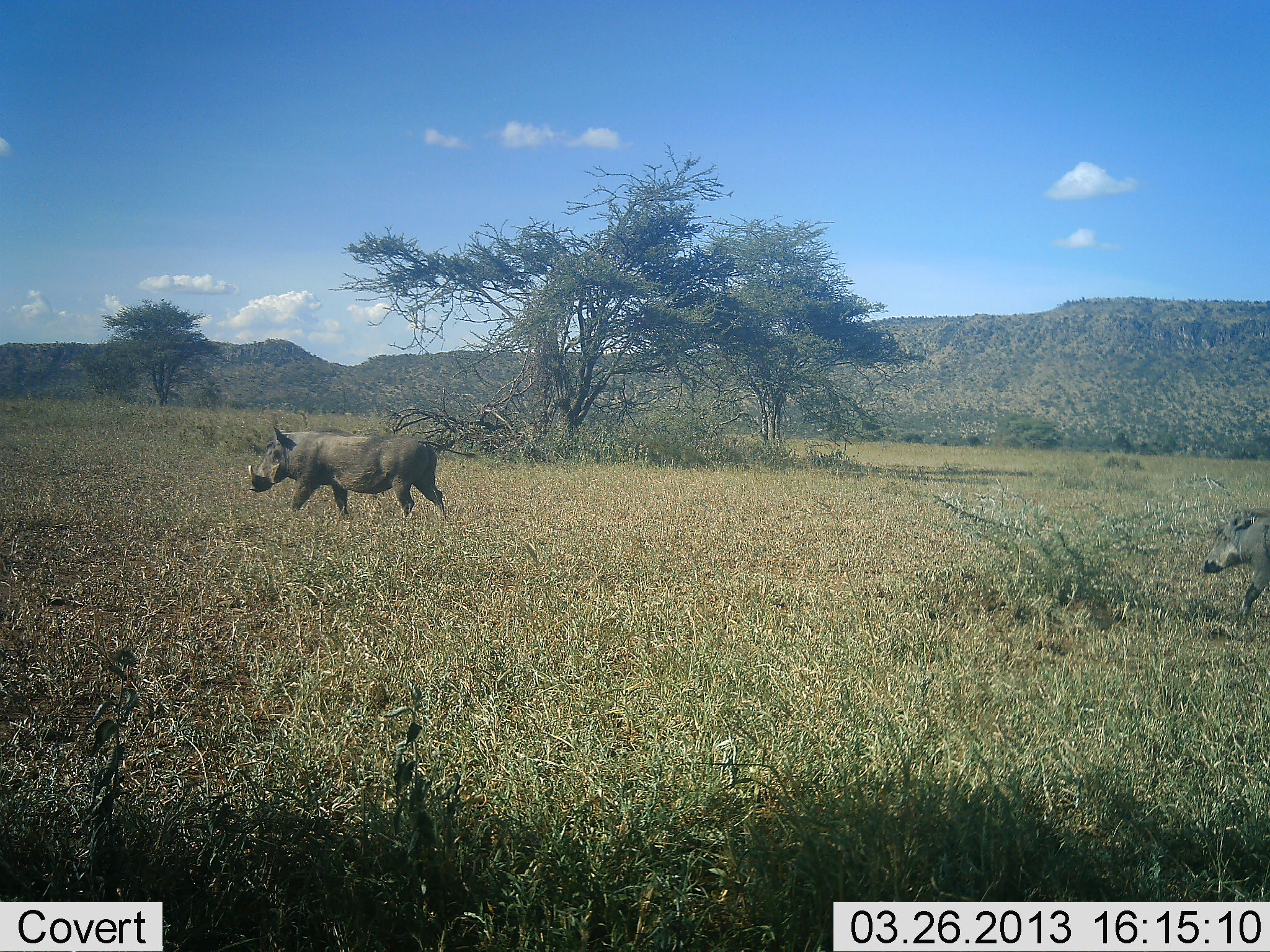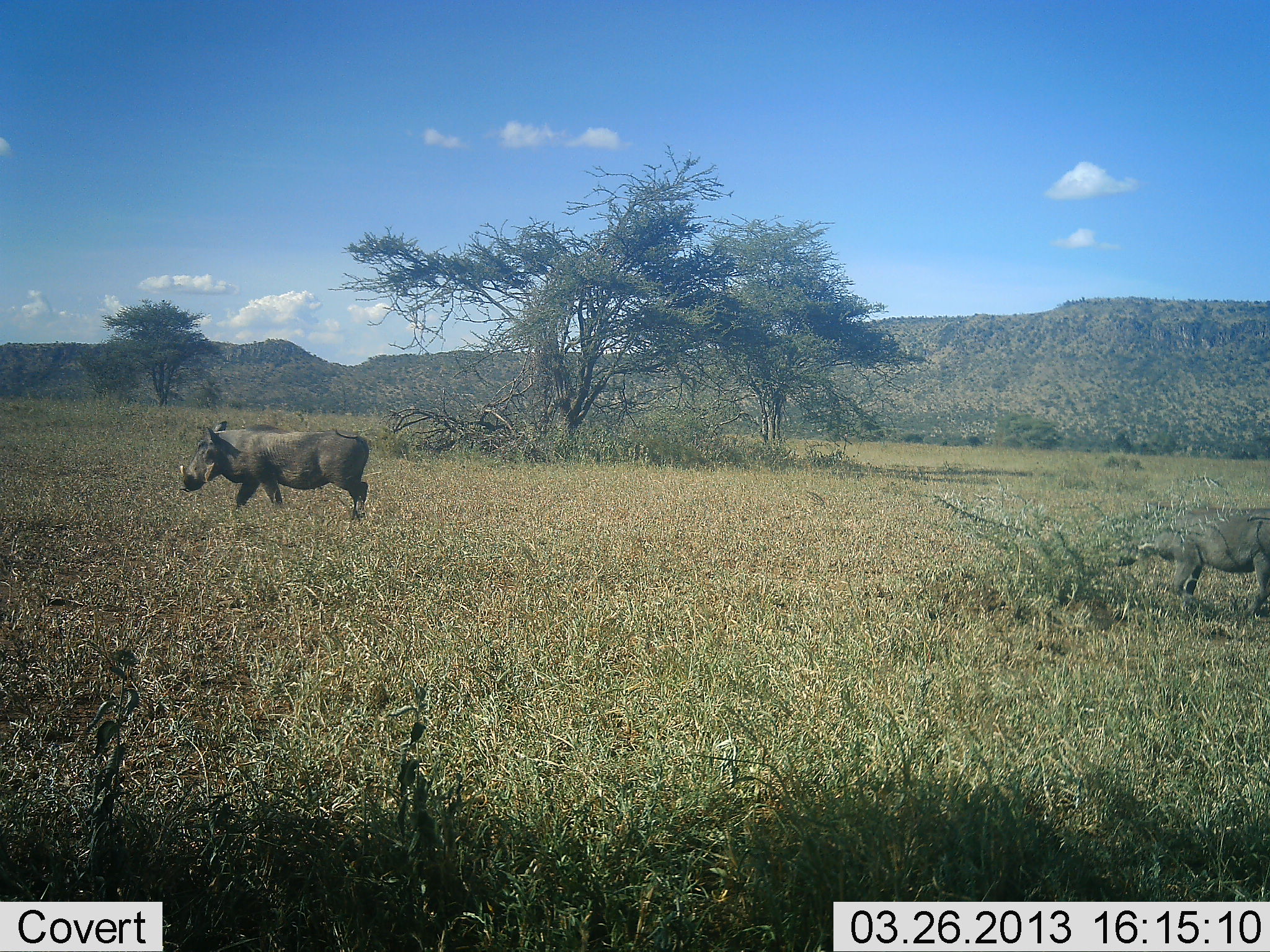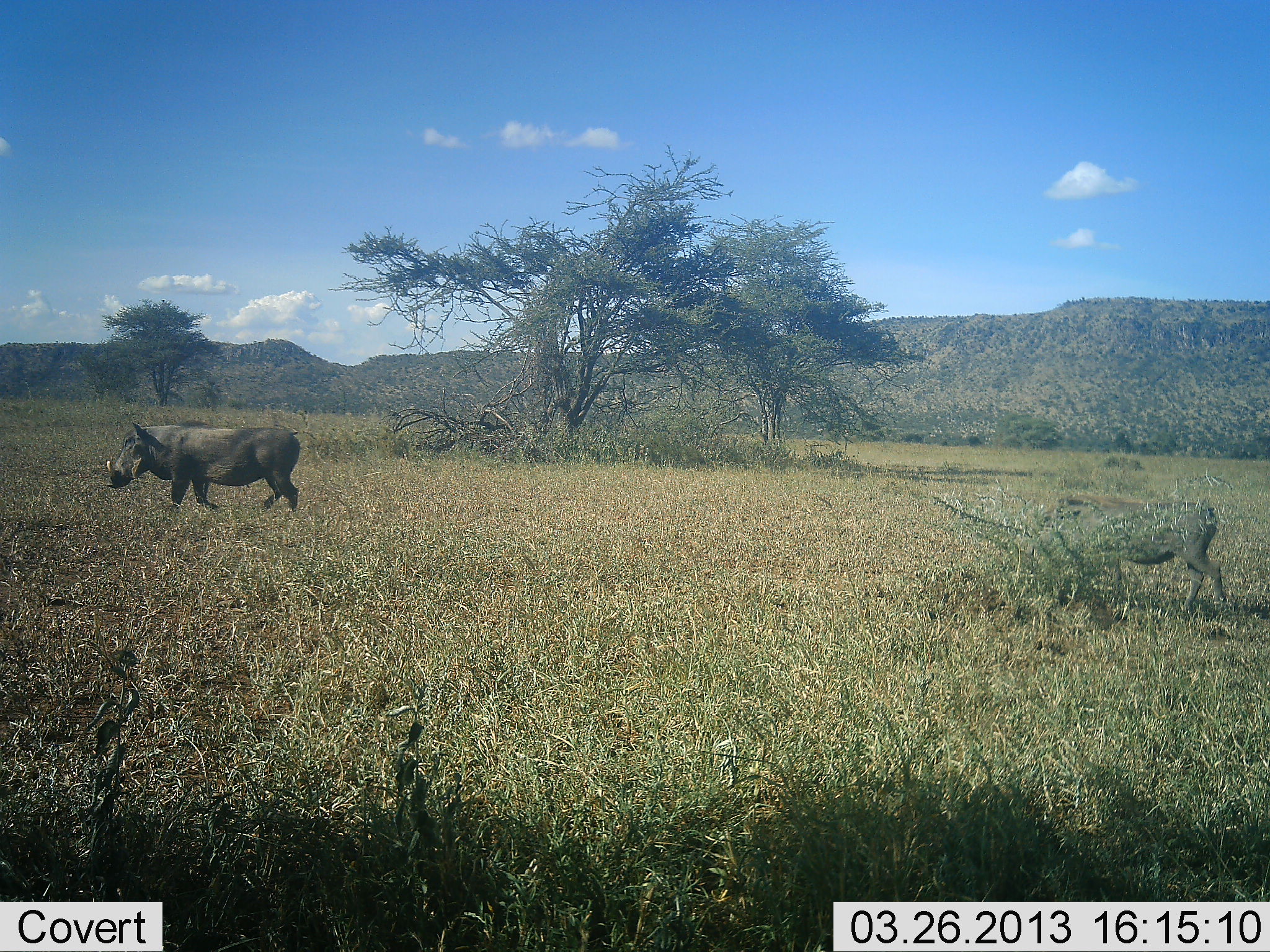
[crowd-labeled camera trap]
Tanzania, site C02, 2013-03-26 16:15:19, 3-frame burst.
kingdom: Animalia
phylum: Chordata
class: Mammalia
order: Artiodactyla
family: Suidae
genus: Phacochoerus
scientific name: Phacochoerus africanus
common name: warthog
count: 2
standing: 2%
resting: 0%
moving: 100%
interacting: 0%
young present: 2%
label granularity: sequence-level